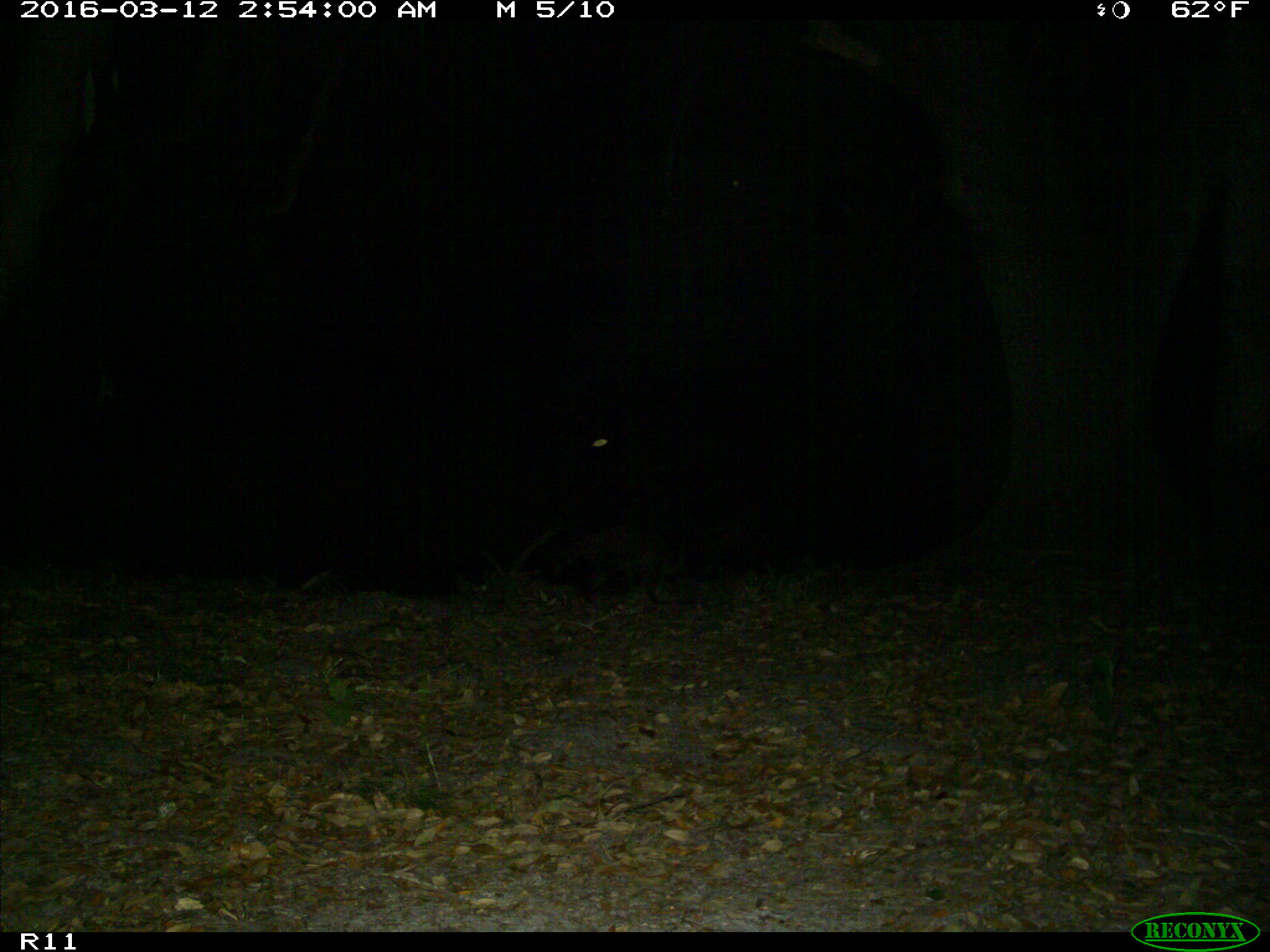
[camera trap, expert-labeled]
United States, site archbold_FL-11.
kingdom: Animalia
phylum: Chordata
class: Mammalia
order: Carnivora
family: Procyonidae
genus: Procyon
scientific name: Procyon lotor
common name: common raccoon